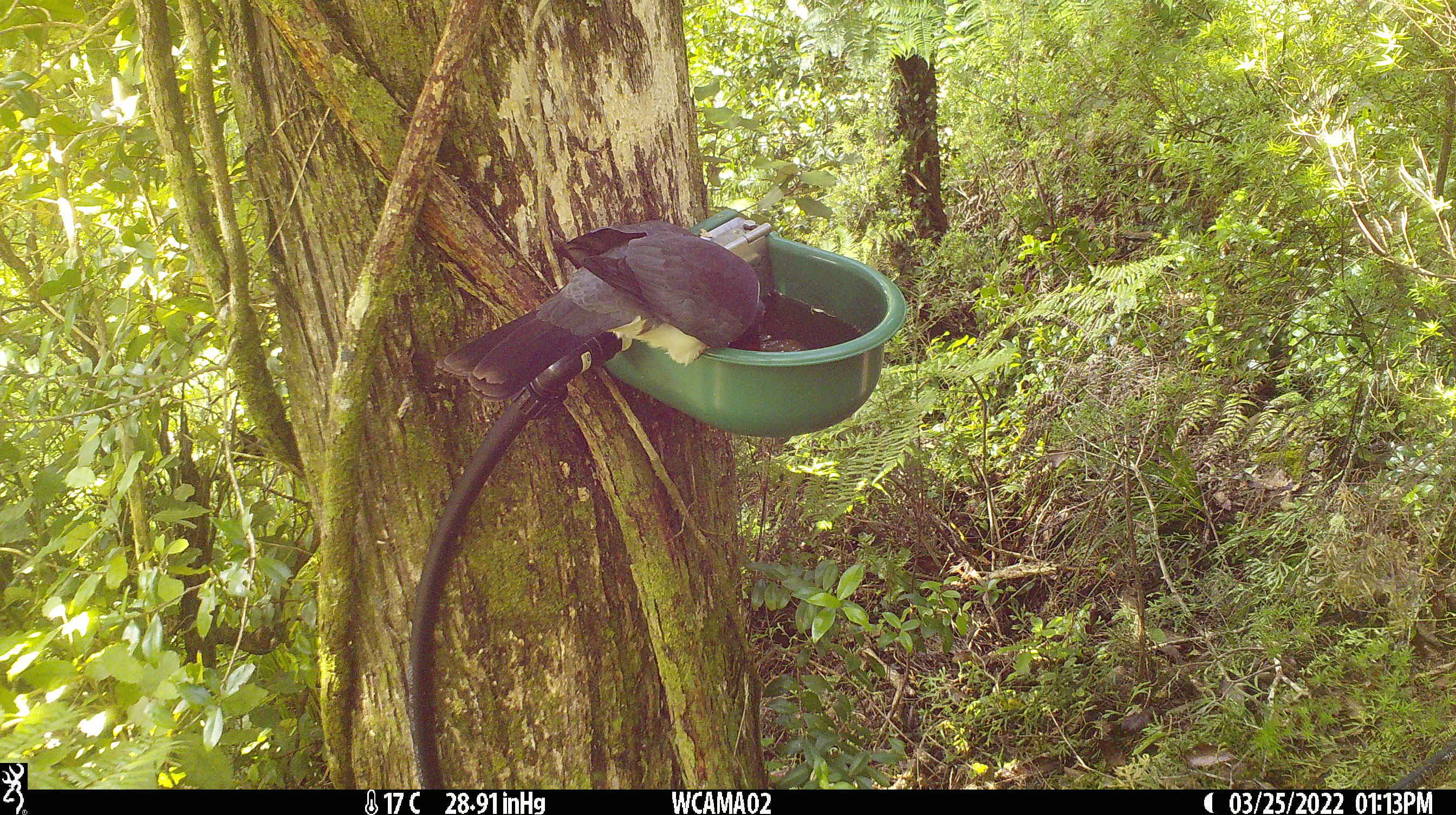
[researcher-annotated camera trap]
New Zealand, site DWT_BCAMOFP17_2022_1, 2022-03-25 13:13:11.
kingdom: Animalia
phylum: Chordata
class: Aves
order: Columbiformes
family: Columbidae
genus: Hemiphaga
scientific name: Hemiphaga novaeseelandiae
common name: new zealand pigeon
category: kereru